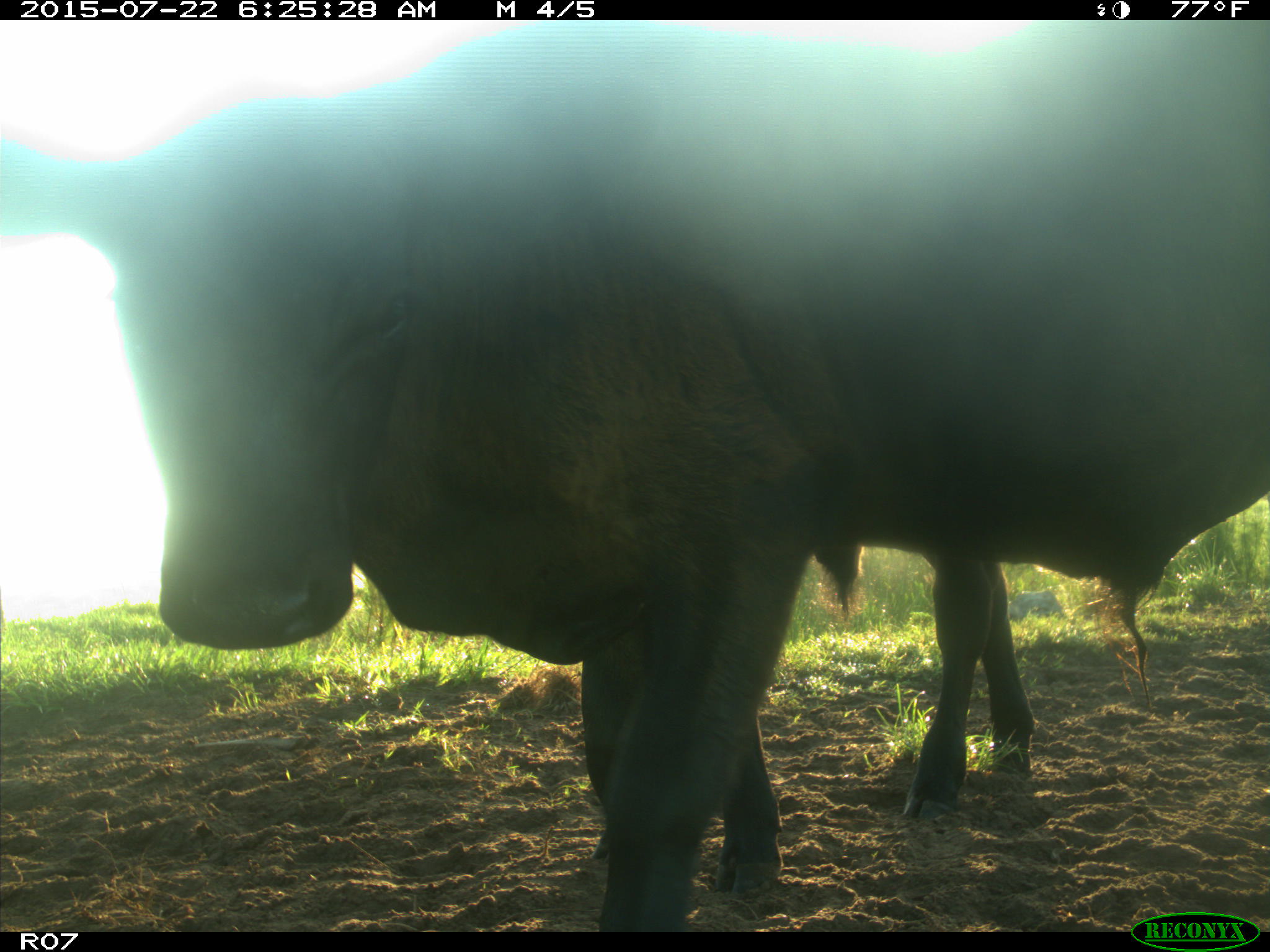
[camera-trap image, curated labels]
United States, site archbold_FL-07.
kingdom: Animalia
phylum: Chordata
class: Mammalia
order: Artiodactyla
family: Bovidae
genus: Bos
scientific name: Bos taurus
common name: domestic cow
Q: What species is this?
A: Bos taurus (domestic cow).